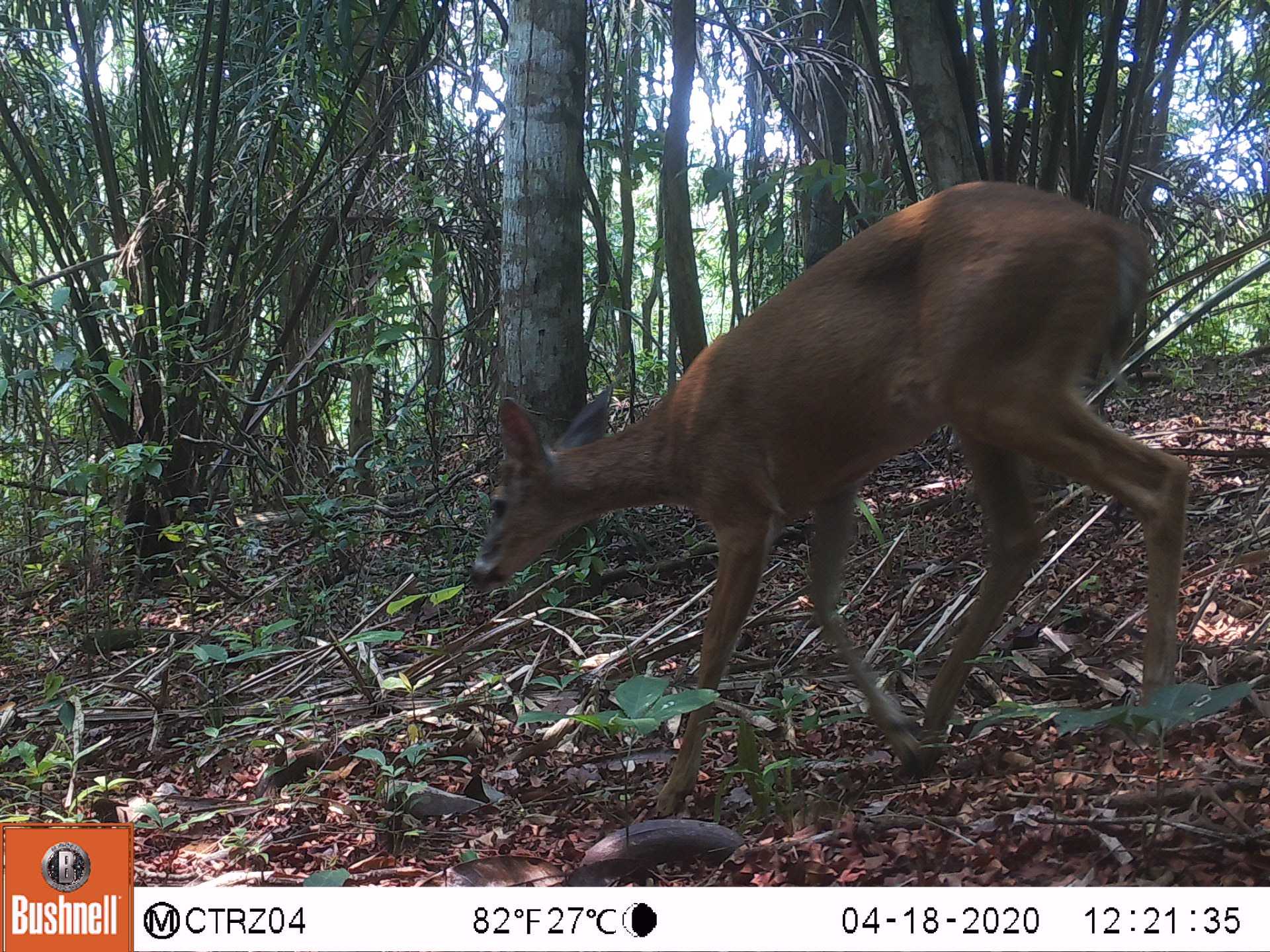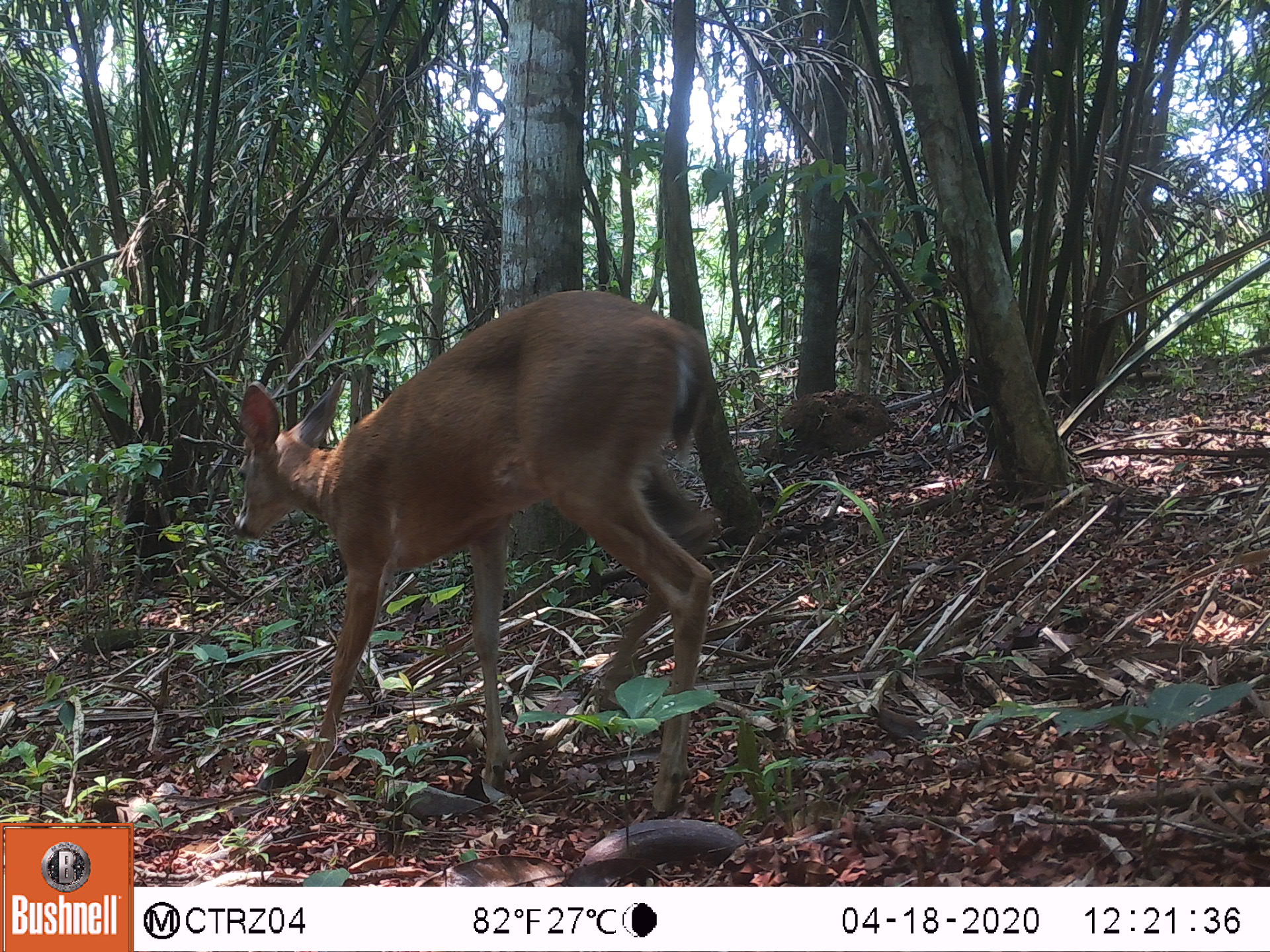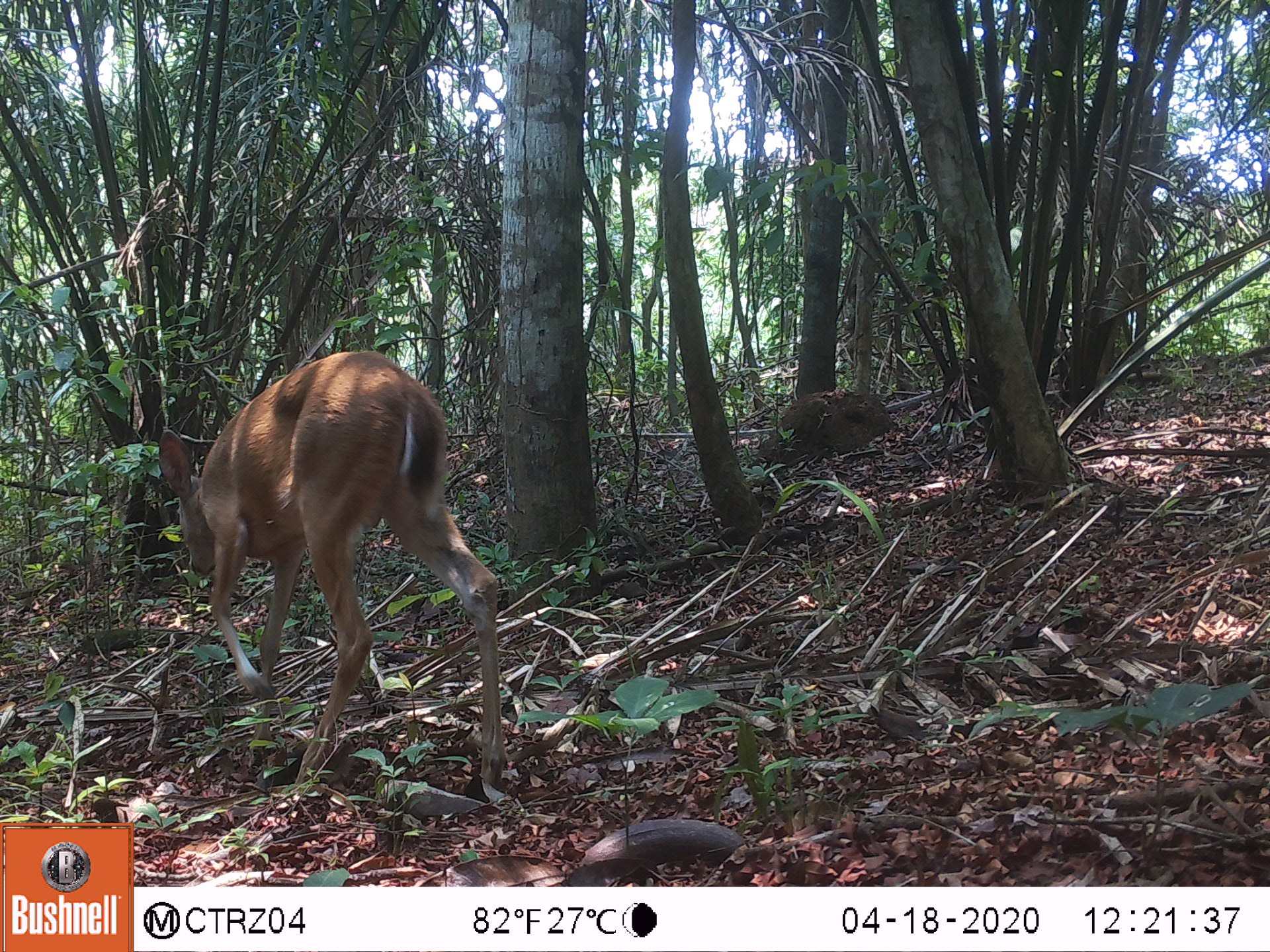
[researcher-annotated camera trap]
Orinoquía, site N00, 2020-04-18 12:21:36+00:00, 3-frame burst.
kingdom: Animalia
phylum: Chordata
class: Mammalia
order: Artiodactyla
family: Cervidae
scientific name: Cervidae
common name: deer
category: unknown cervid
Unknown cervid (deer) (Cervidae).